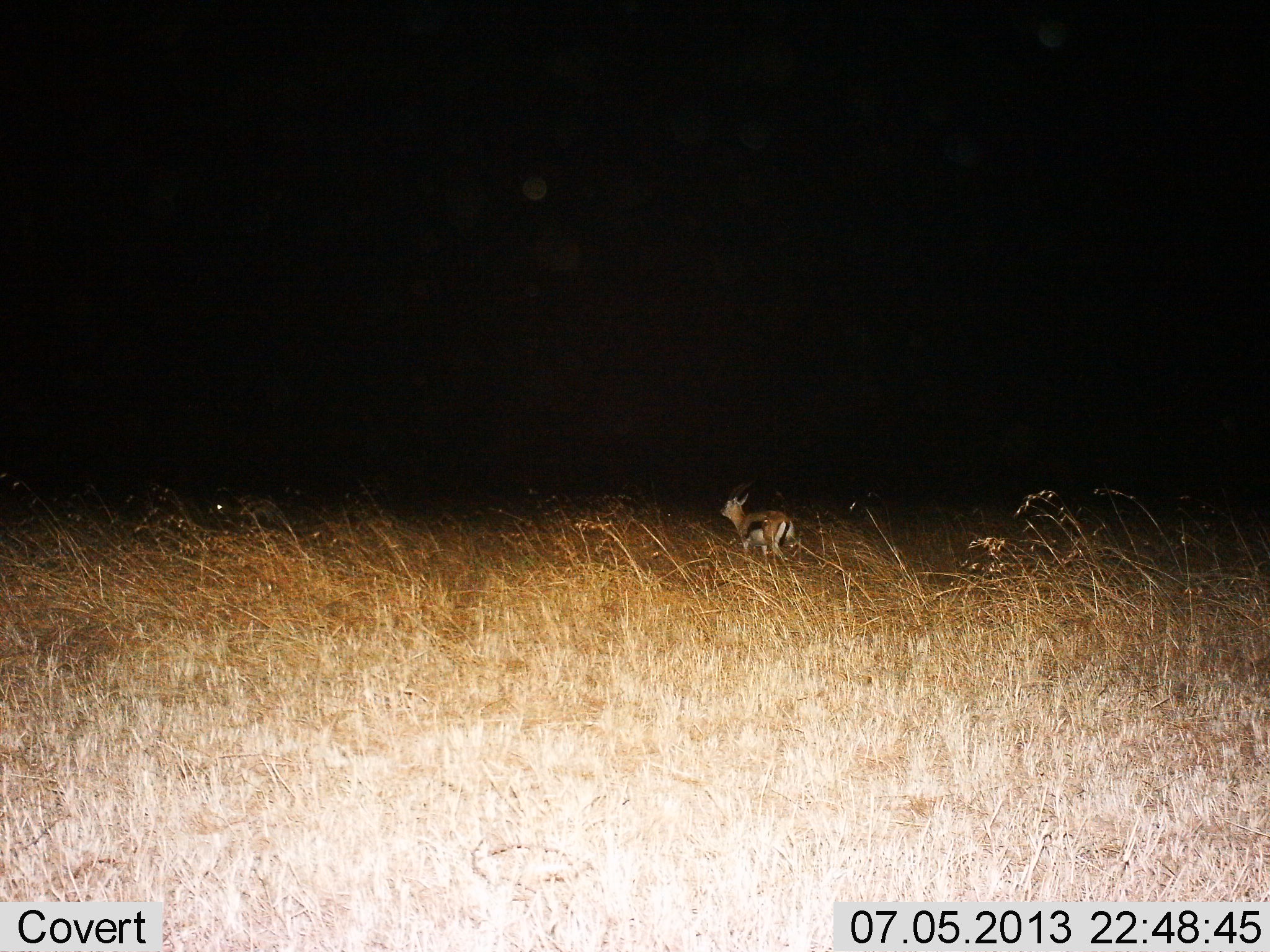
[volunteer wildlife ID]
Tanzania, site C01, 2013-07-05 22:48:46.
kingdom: Animalia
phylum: Chordata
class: Mammalia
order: Artiodactyla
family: Bovidae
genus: Eudorcas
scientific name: Eudorcas thomsonii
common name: thomson's gazelle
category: gazellethomsons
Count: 1.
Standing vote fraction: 68%.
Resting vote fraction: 0%.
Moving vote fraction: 35%.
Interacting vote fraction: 0%.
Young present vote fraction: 3%.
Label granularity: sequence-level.